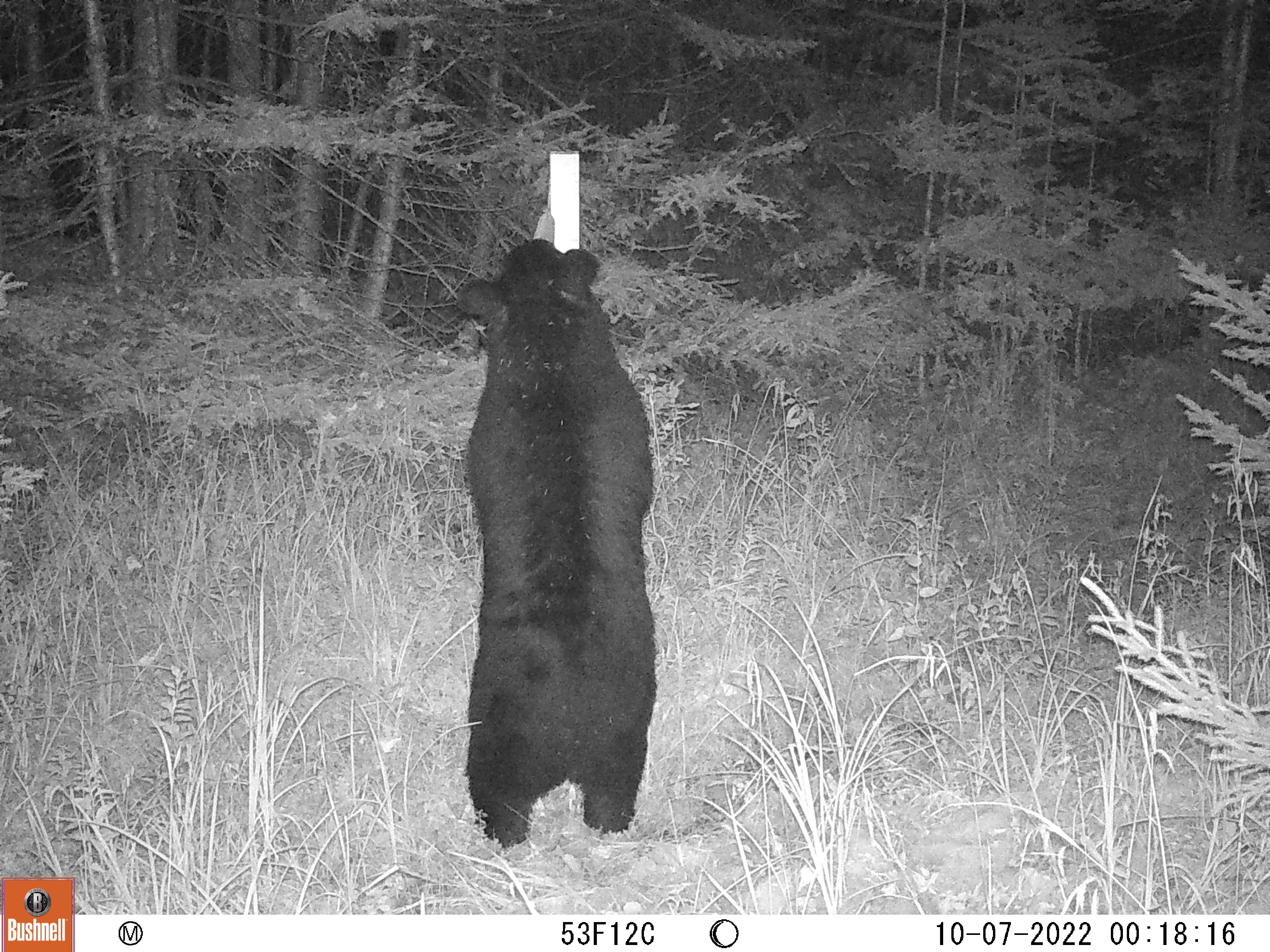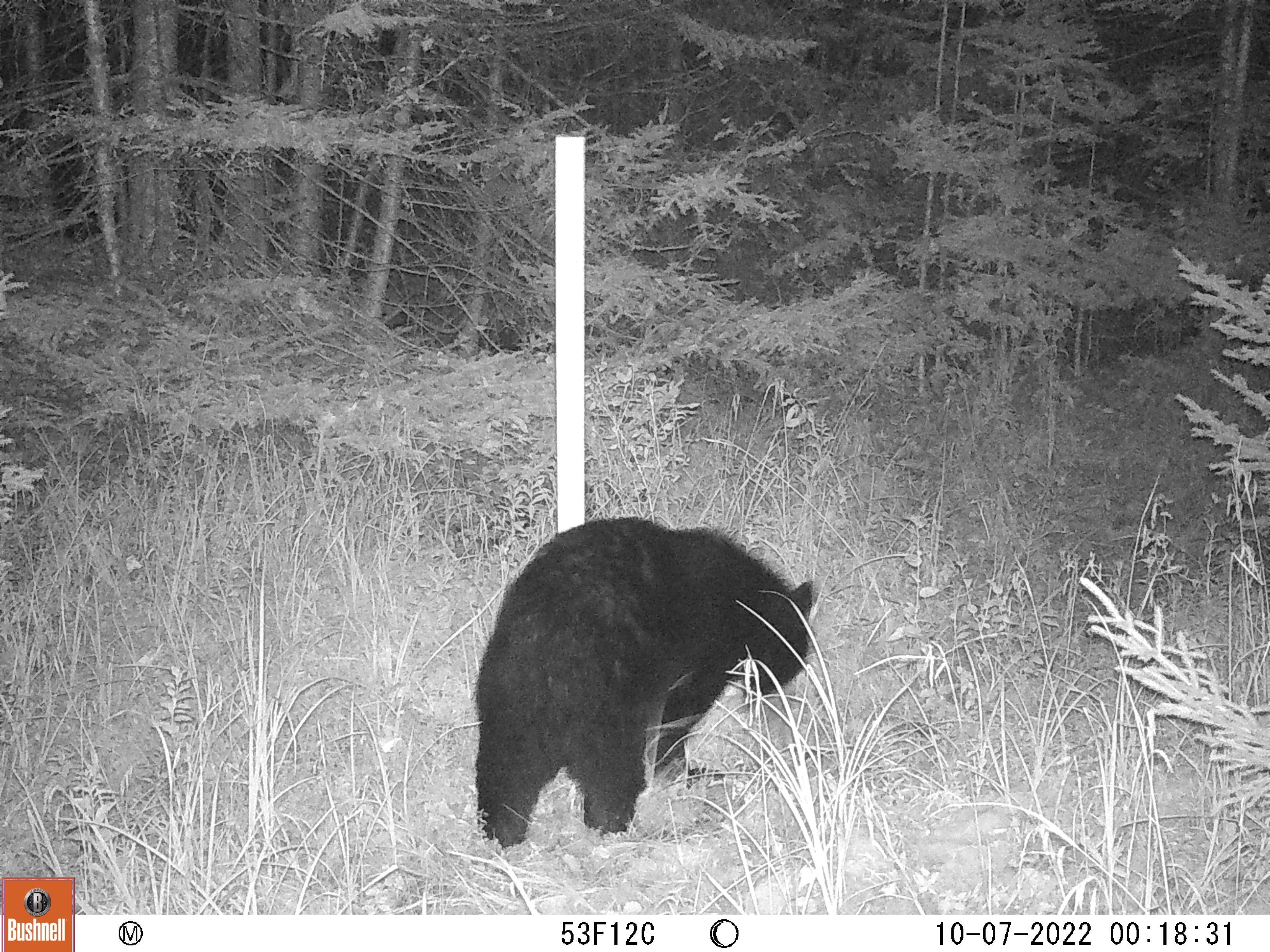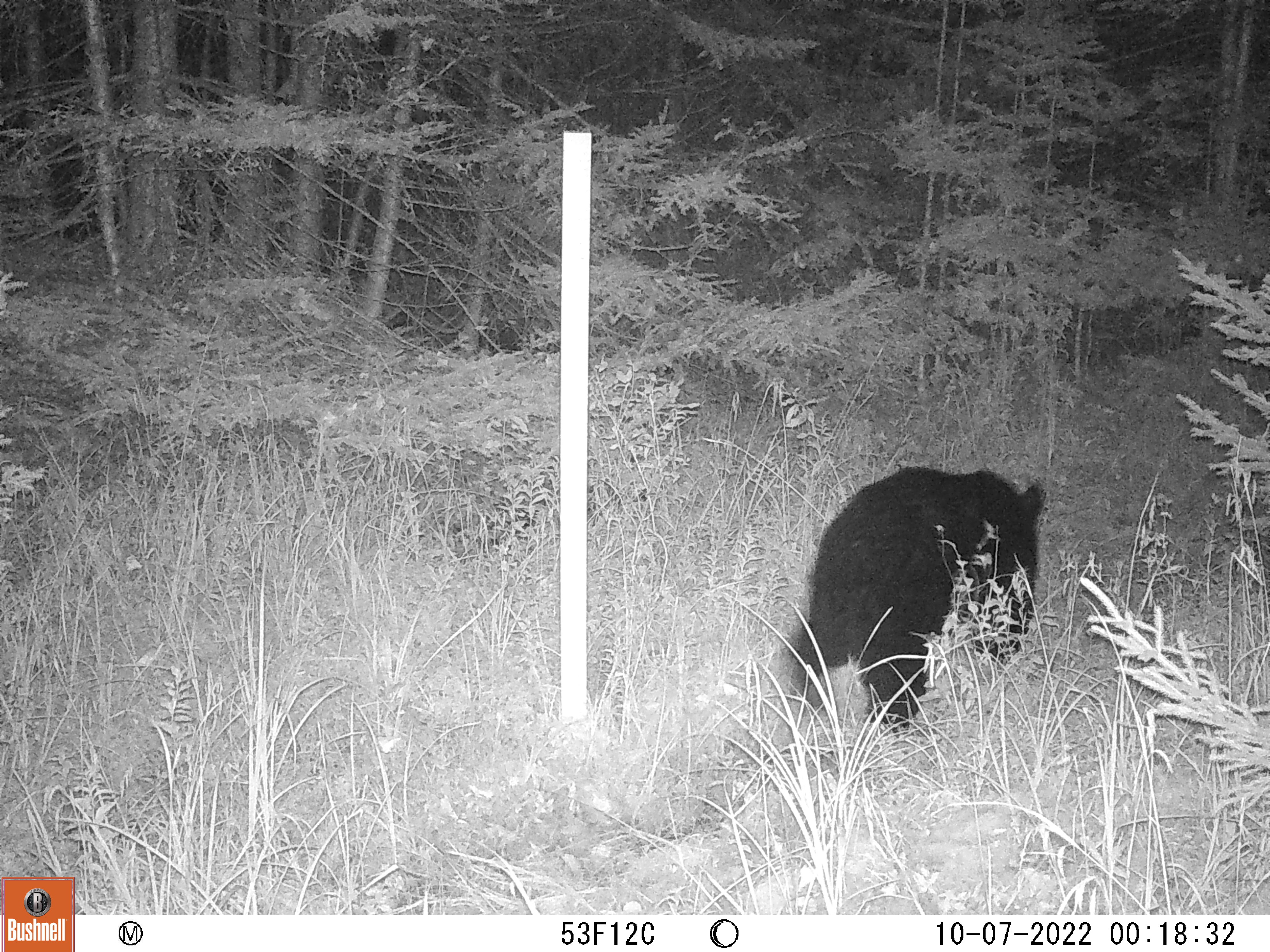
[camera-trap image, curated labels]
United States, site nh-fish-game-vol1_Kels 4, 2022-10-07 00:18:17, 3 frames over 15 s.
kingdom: Animalia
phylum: Chordata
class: Mammalia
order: Carnivora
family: Ursidae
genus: Ursus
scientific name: Ursus americanus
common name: black bear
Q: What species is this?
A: Black bear (Ursus americanus).